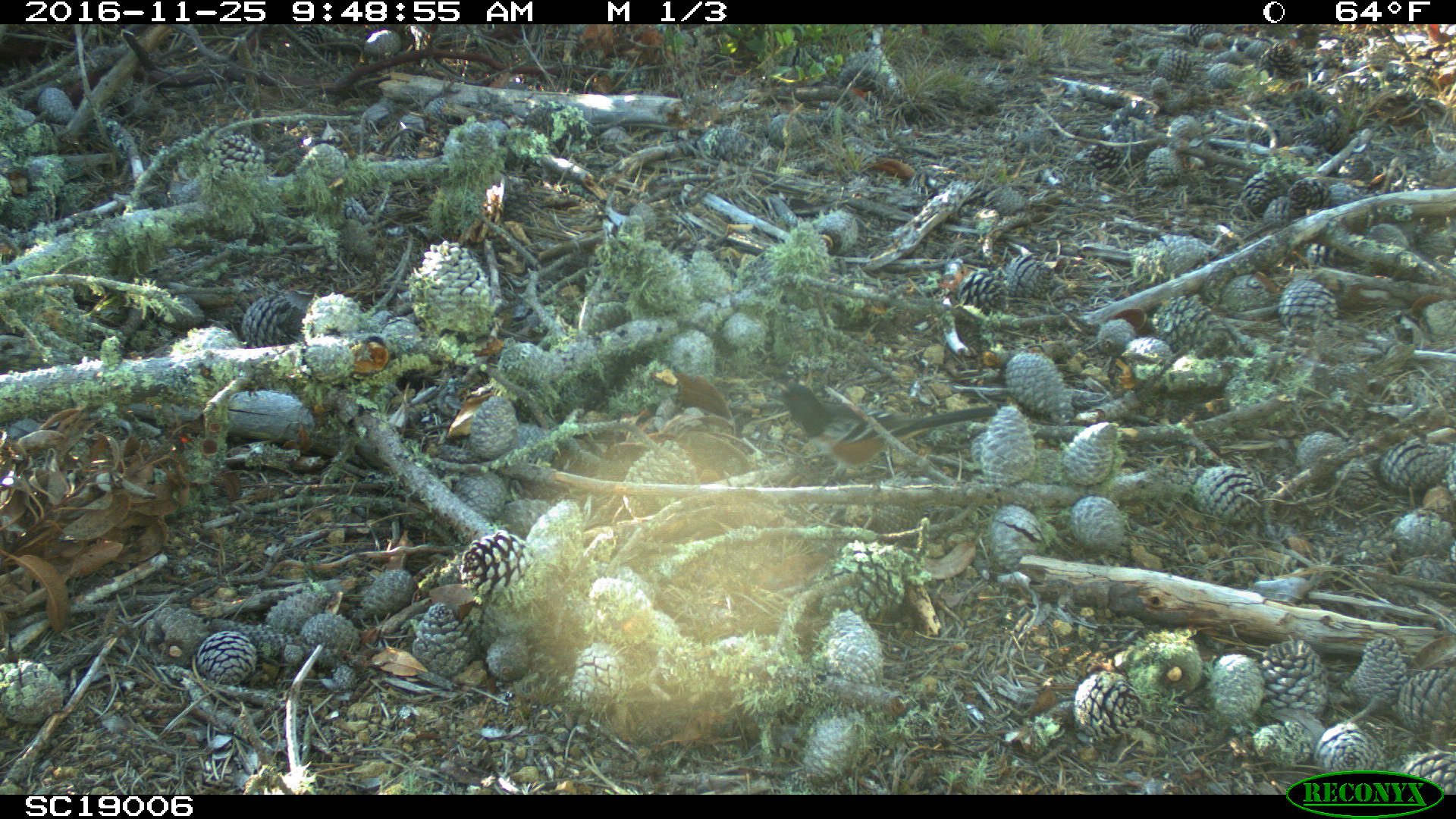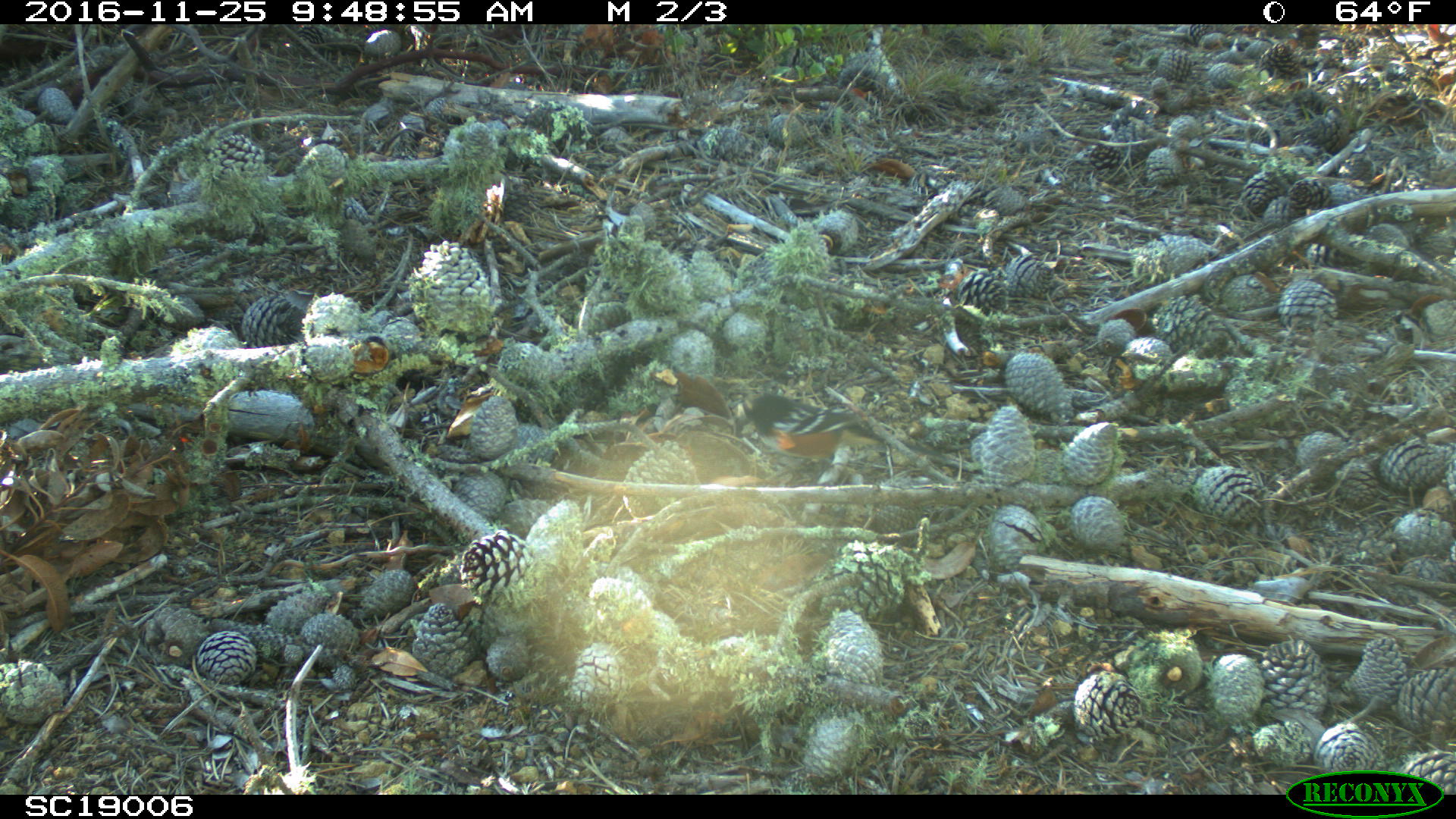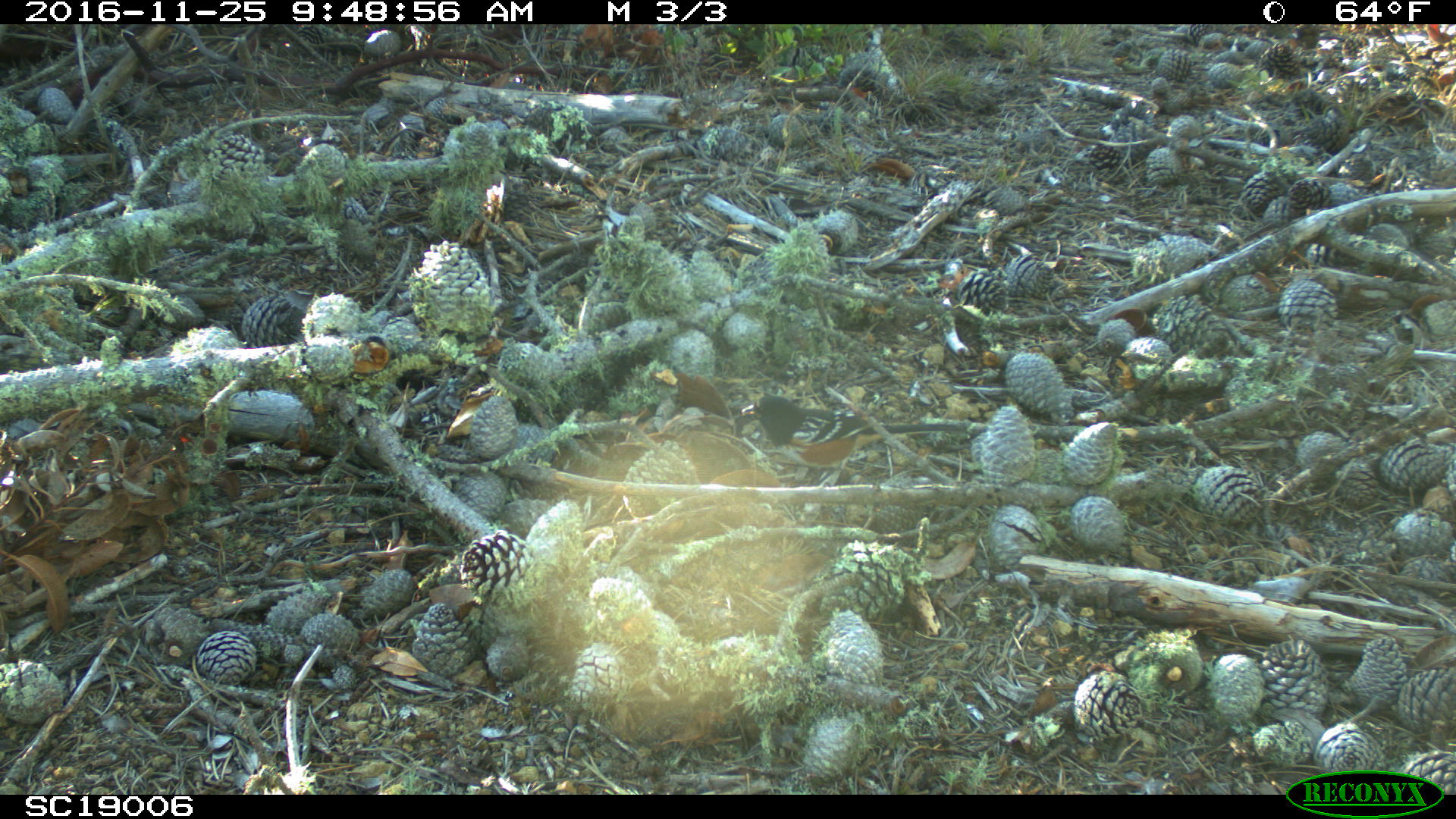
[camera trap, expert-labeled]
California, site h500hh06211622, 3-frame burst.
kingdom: Animalia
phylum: Chordata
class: Aves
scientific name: Aves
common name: bird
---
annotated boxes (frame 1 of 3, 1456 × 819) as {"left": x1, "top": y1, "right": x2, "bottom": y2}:
bird: {"left": 762, "top": 382, "right": 997, "bottom": 485}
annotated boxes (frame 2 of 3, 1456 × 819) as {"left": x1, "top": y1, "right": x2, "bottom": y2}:
bird: {"left": 745, "top": 394, "right": 883, "bottom": 484}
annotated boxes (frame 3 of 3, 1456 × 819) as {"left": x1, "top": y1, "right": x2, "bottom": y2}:
bird: {"left": 730, "top": 394, "right": 968, "bottom": 487}